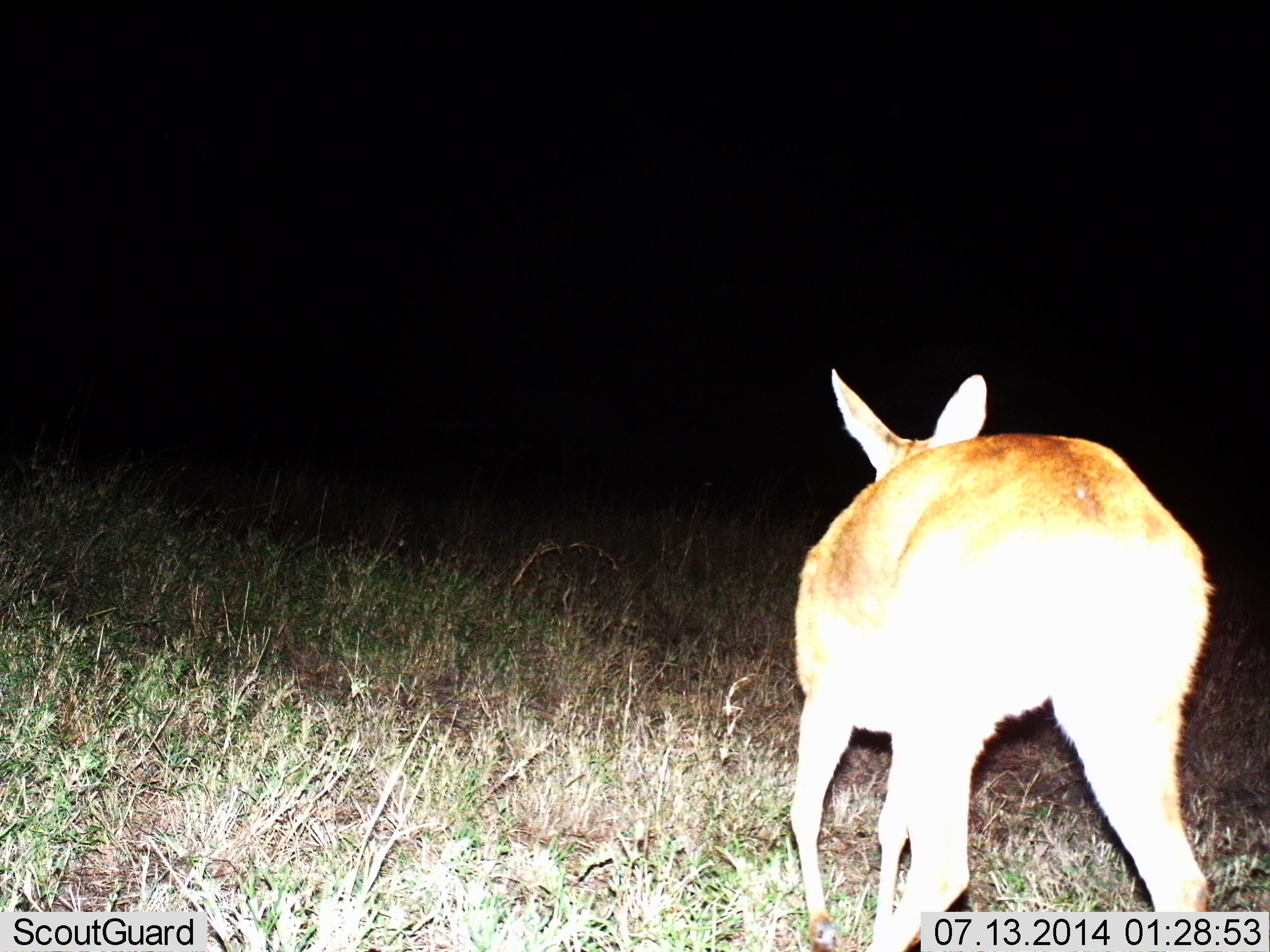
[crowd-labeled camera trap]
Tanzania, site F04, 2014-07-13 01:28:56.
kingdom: Animalia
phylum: Chordata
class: Mammalia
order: Artiodactyla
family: Bovidae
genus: Redunca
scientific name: Redunca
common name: reedbuck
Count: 1.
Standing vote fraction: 44%.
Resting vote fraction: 0%.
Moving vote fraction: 56%.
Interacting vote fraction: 0%.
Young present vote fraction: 0%.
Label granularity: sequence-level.